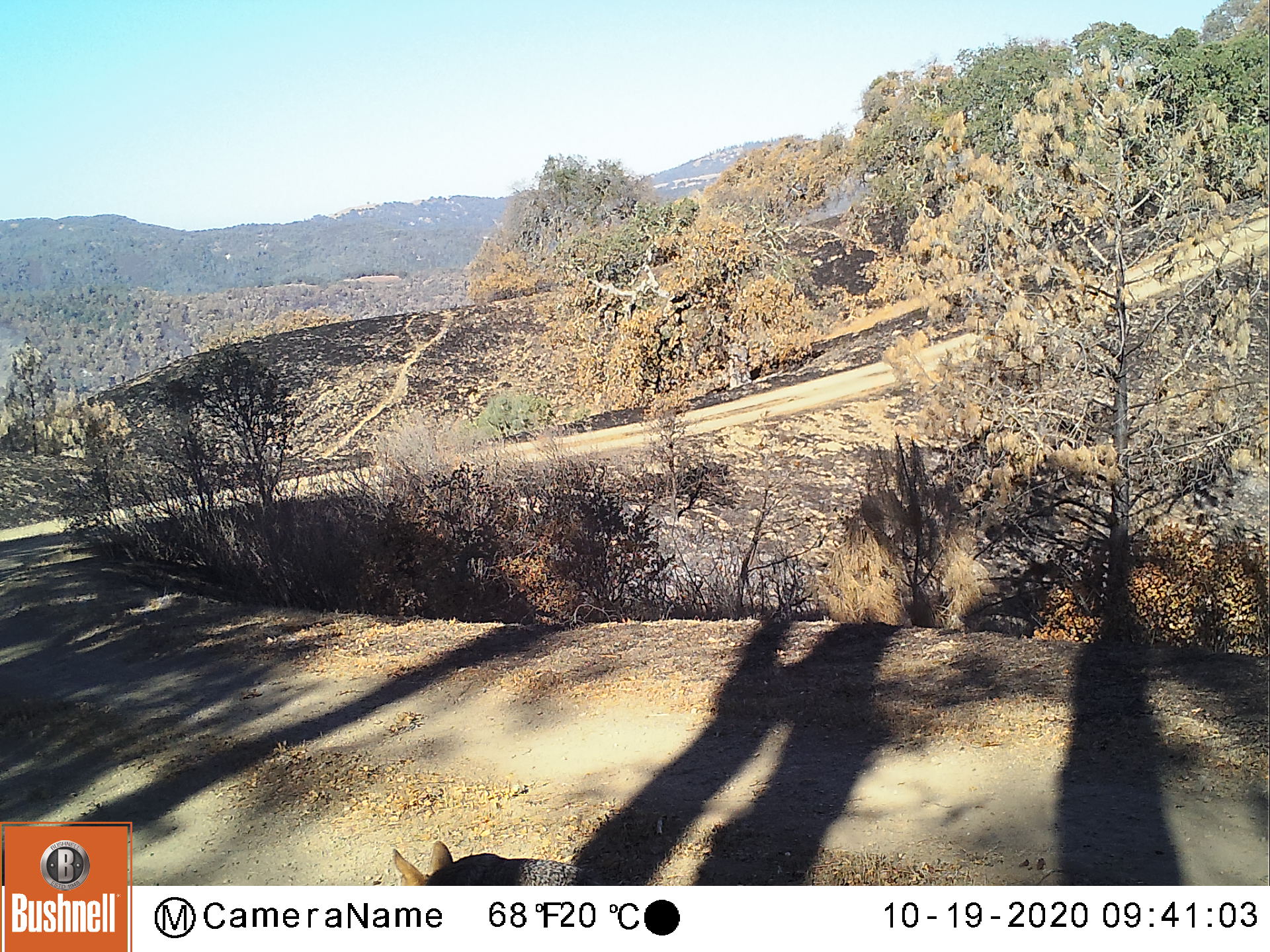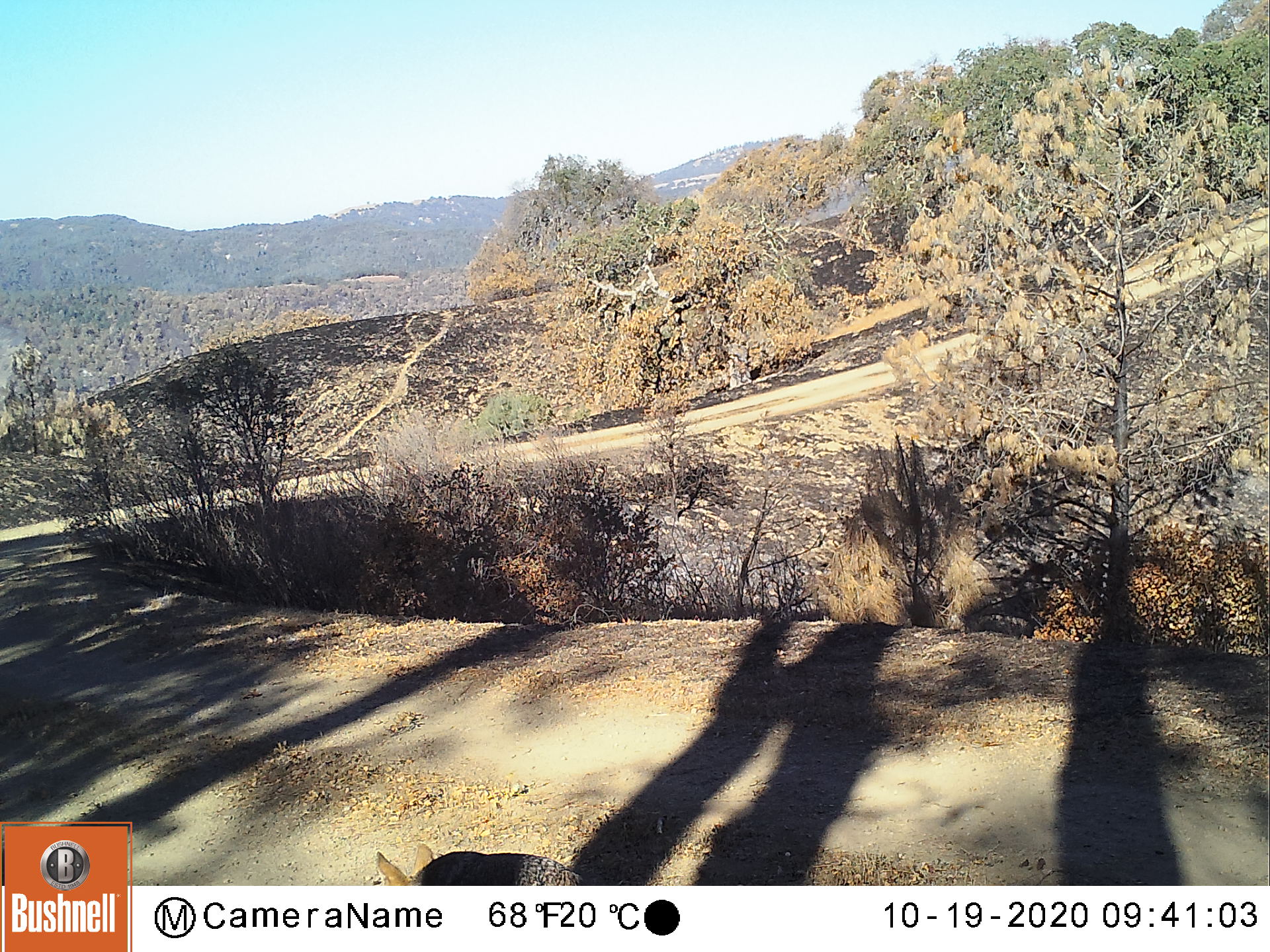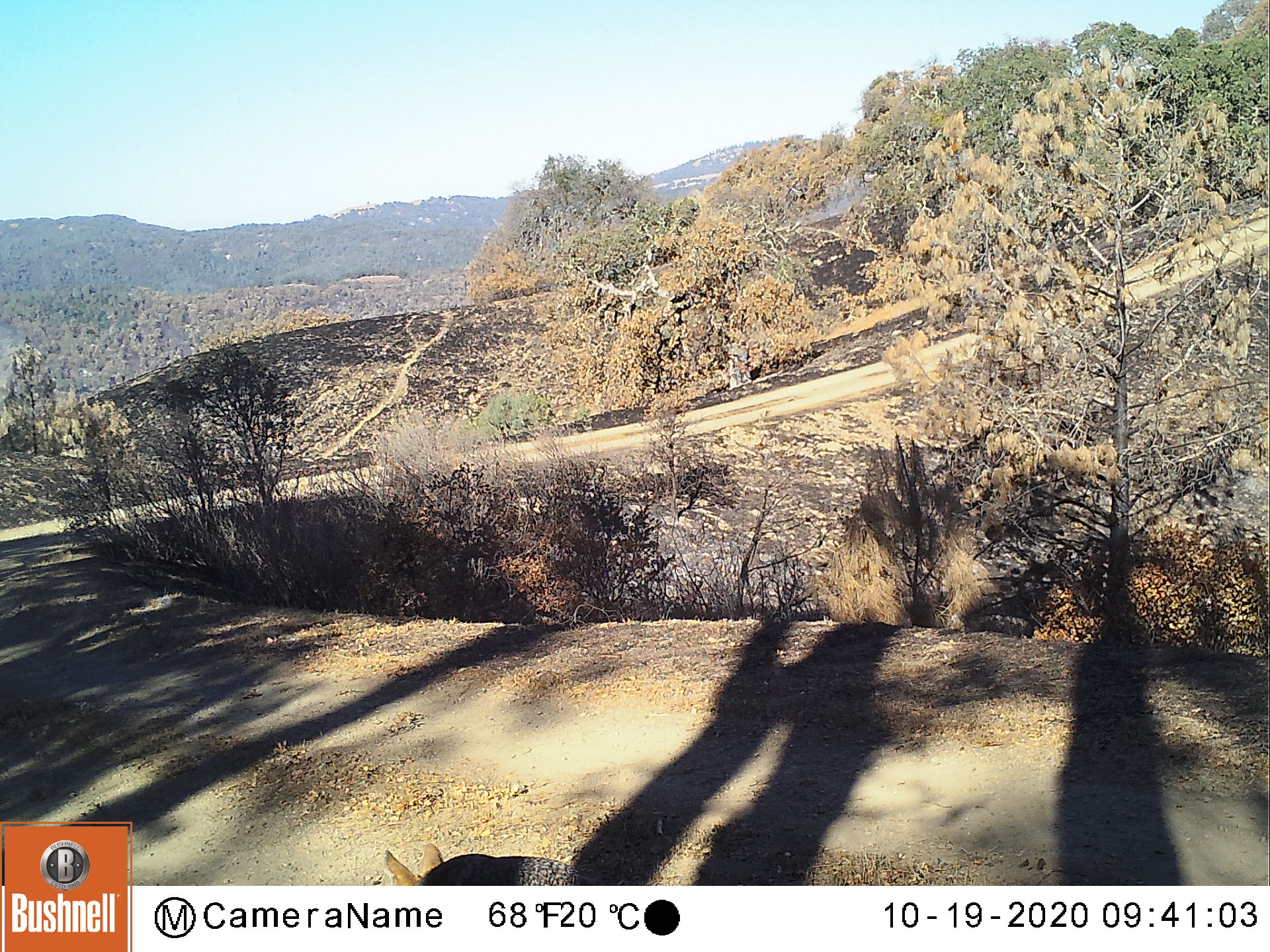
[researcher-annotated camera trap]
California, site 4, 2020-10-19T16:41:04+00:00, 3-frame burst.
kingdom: Animalia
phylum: Chordata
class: Mammalia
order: Carnivora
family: Canidae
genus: Urocyon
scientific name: Urocyon cinereoargenteus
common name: gray fox